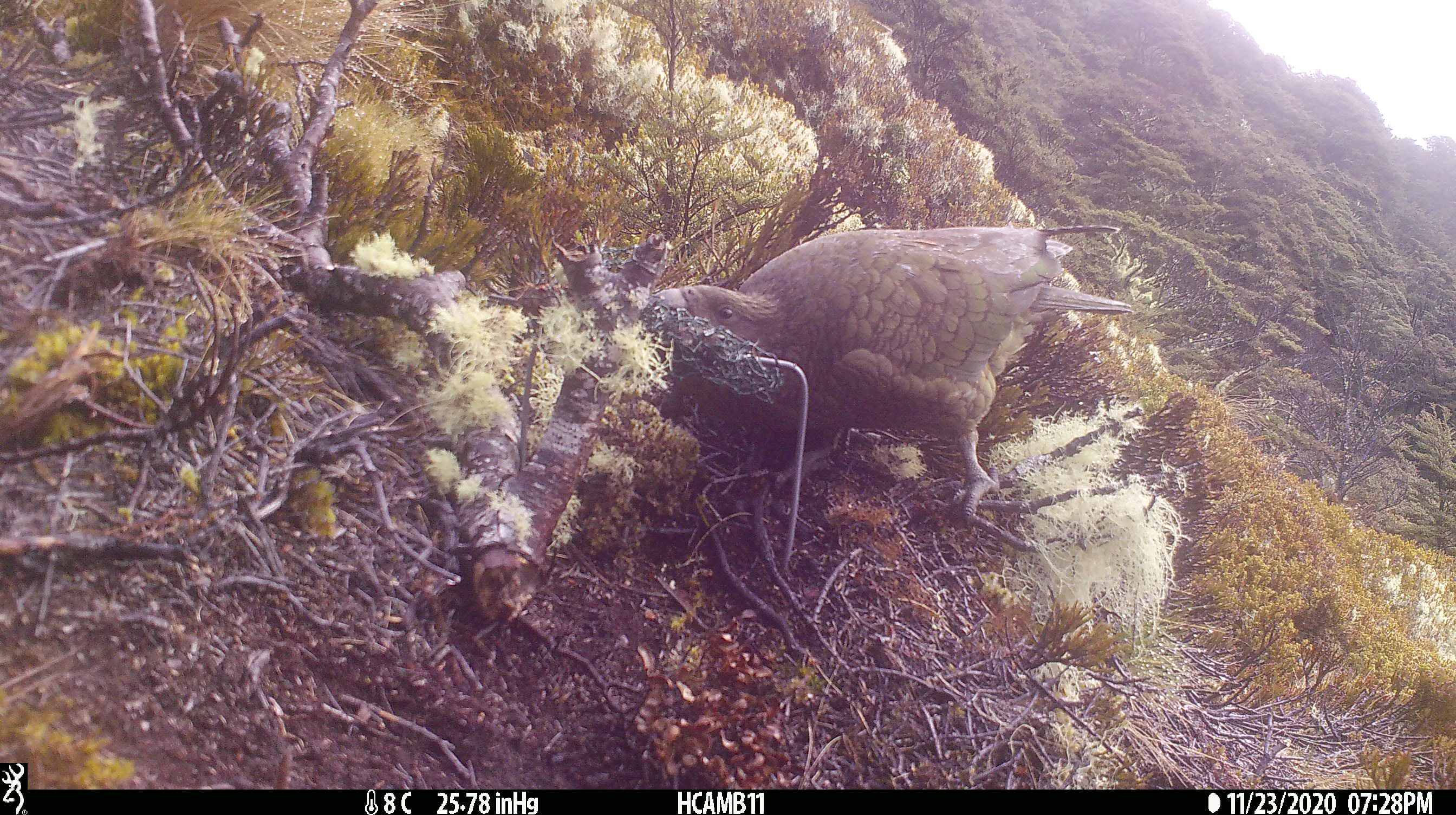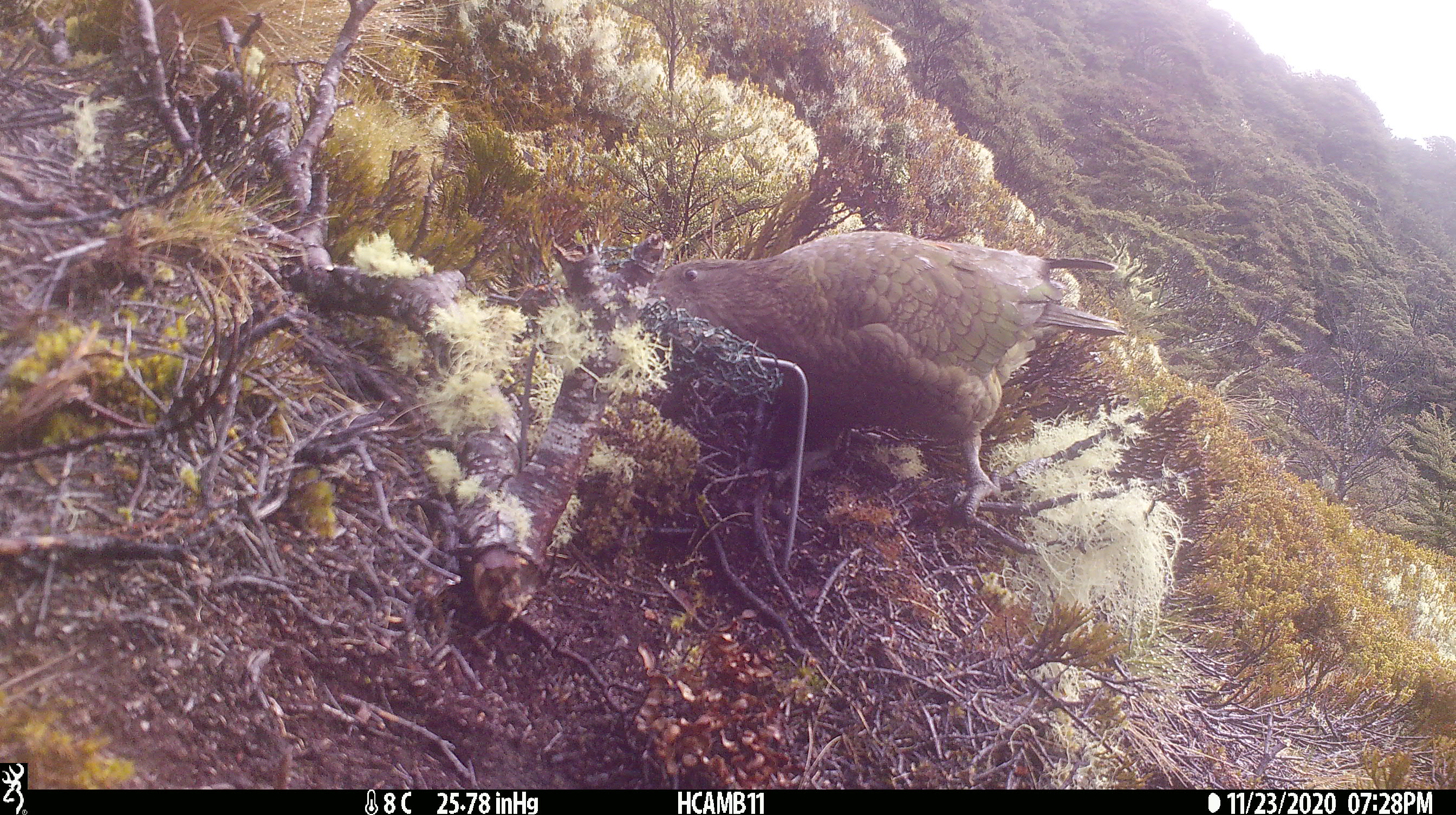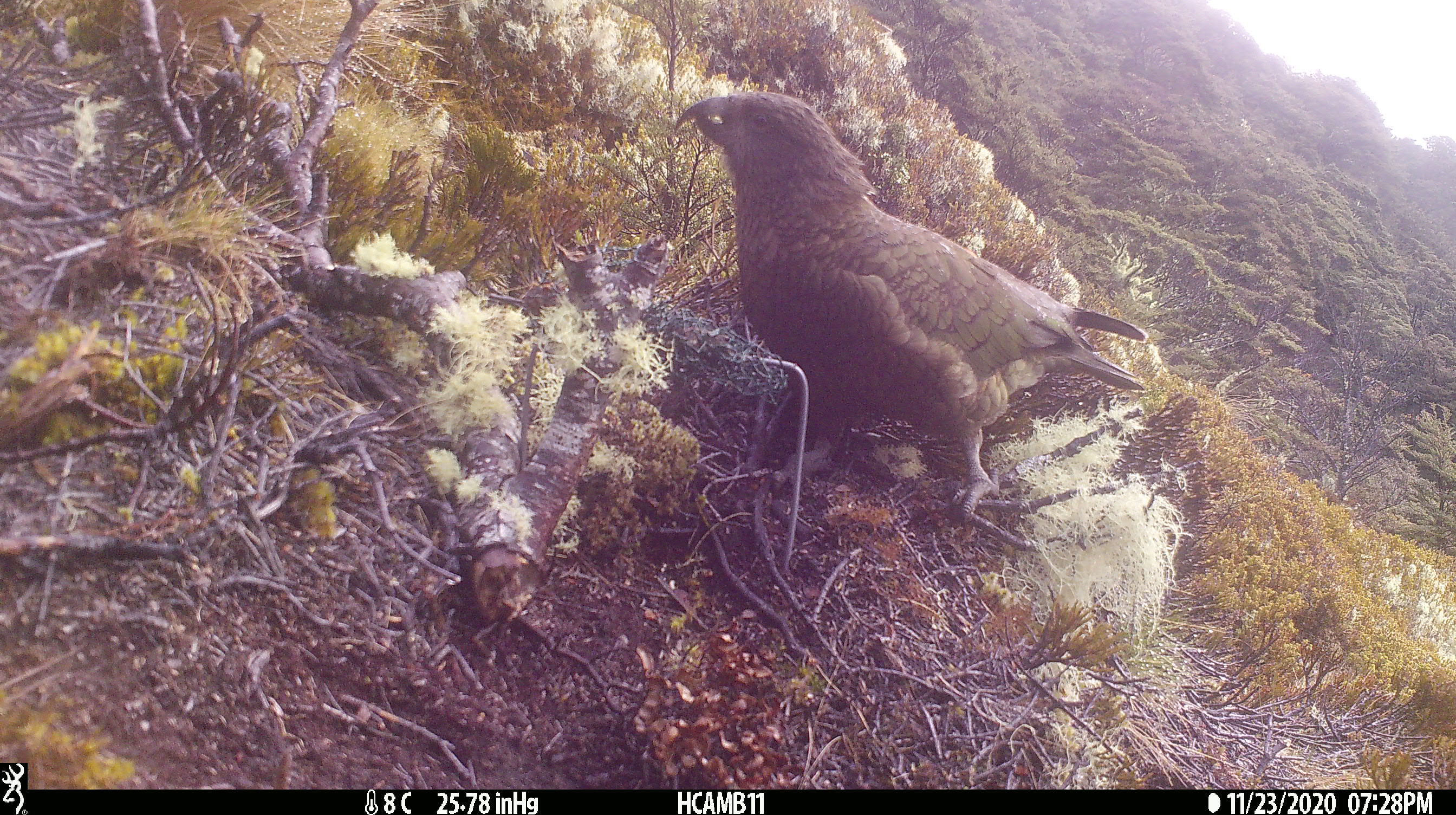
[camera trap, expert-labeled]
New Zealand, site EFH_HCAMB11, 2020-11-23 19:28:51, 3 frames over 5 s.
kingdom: Animalia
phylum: Chordata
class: Aves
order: Psittaciformes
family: Strigopidae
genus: Nestor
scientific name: Nestor notabilis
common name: kea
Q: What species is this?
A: Kea (Nestor notabilis).